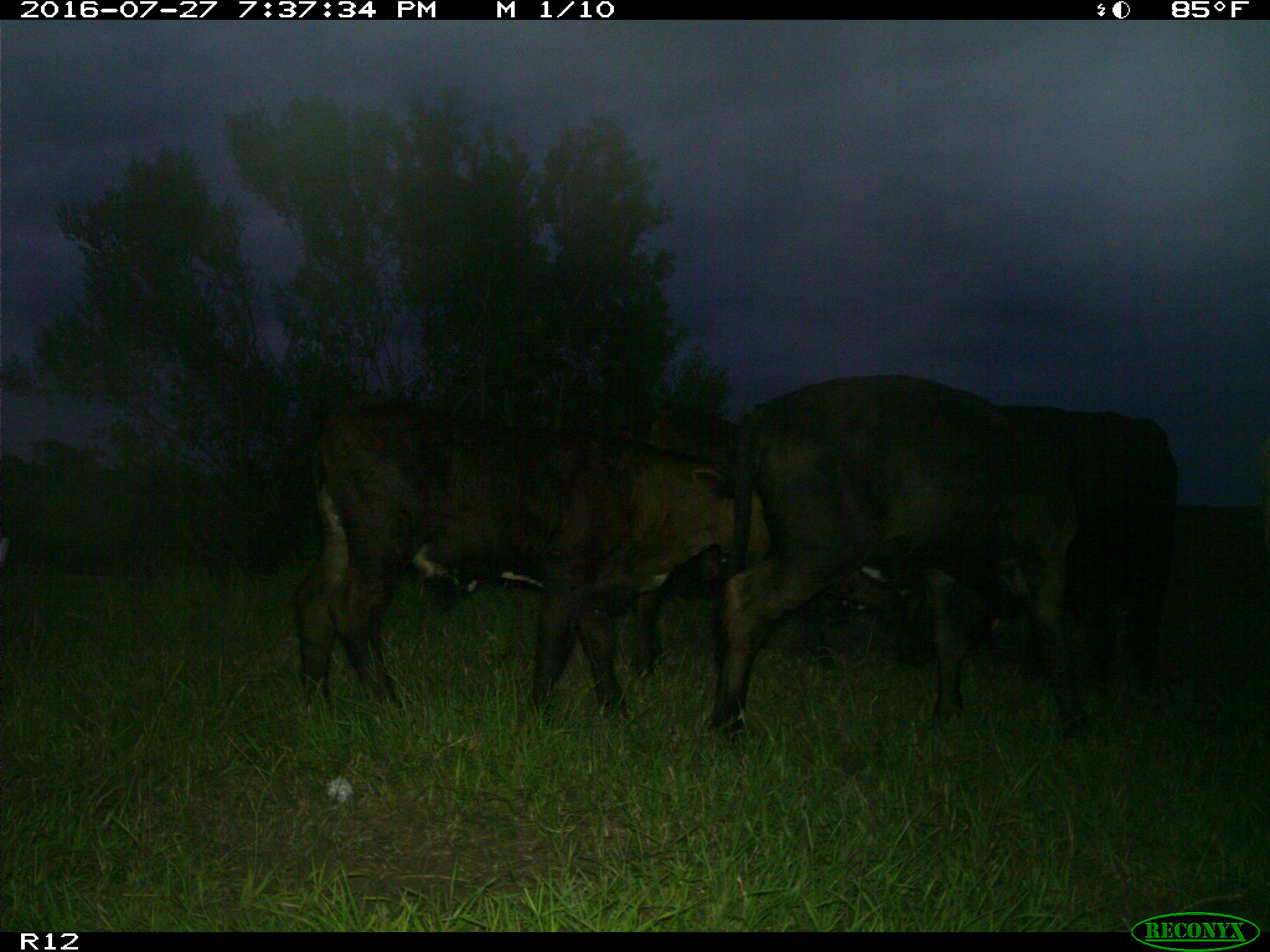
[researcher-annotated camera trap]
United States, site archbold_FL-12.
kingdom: Animalia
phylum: Chordata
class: Mammalia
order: Artiodactyla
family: Bovidae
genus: Bos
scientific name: Bos taurus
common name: domestic cow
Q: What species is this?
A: Bos taurus (domestic cow).